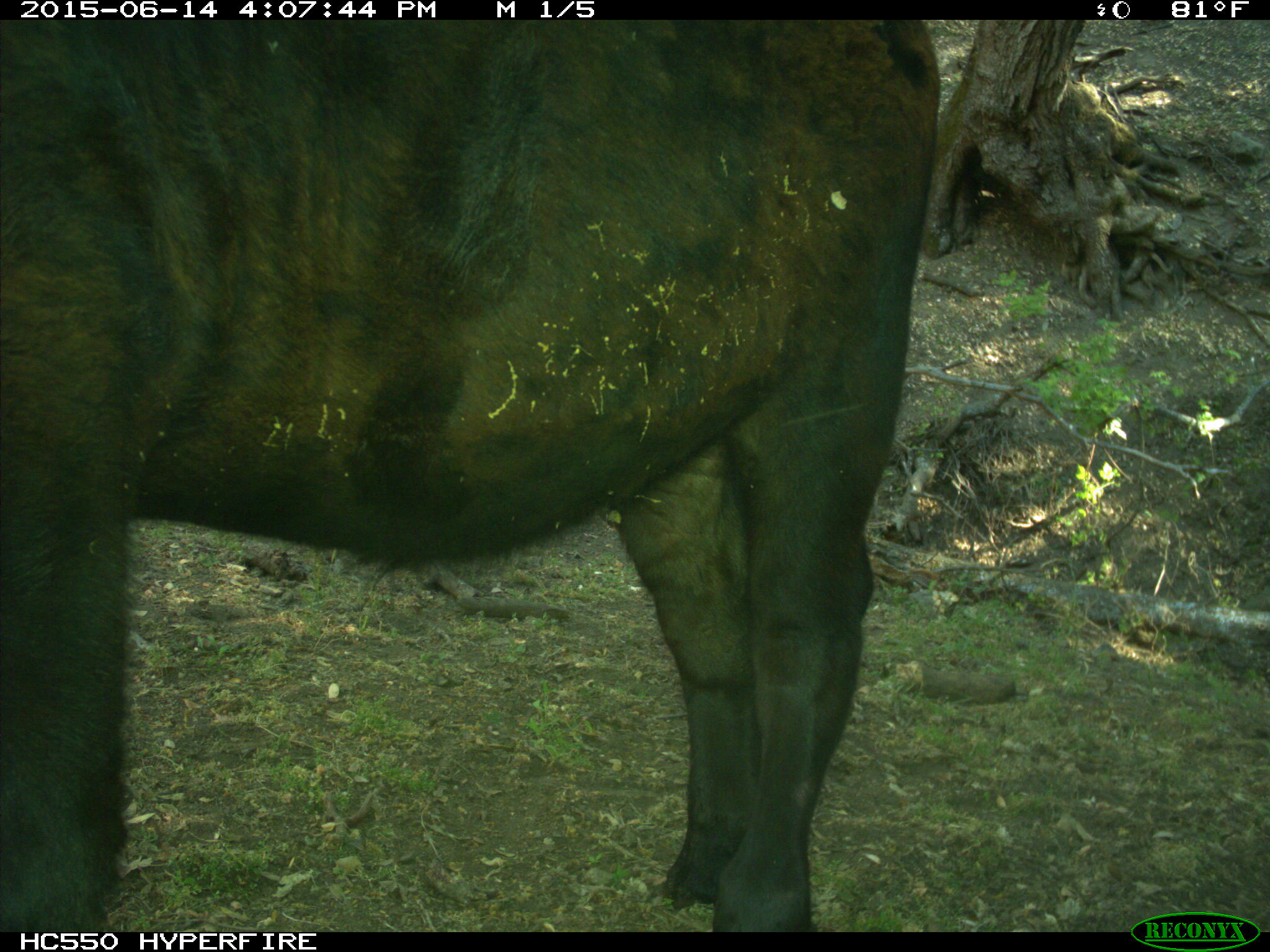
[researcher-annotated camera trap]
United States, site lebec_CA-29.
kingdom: Animalia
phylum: Chordata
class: Mammalia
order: Artiodactyla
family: Bovidae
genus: Bos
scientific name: Bos taurus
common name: domestic cow